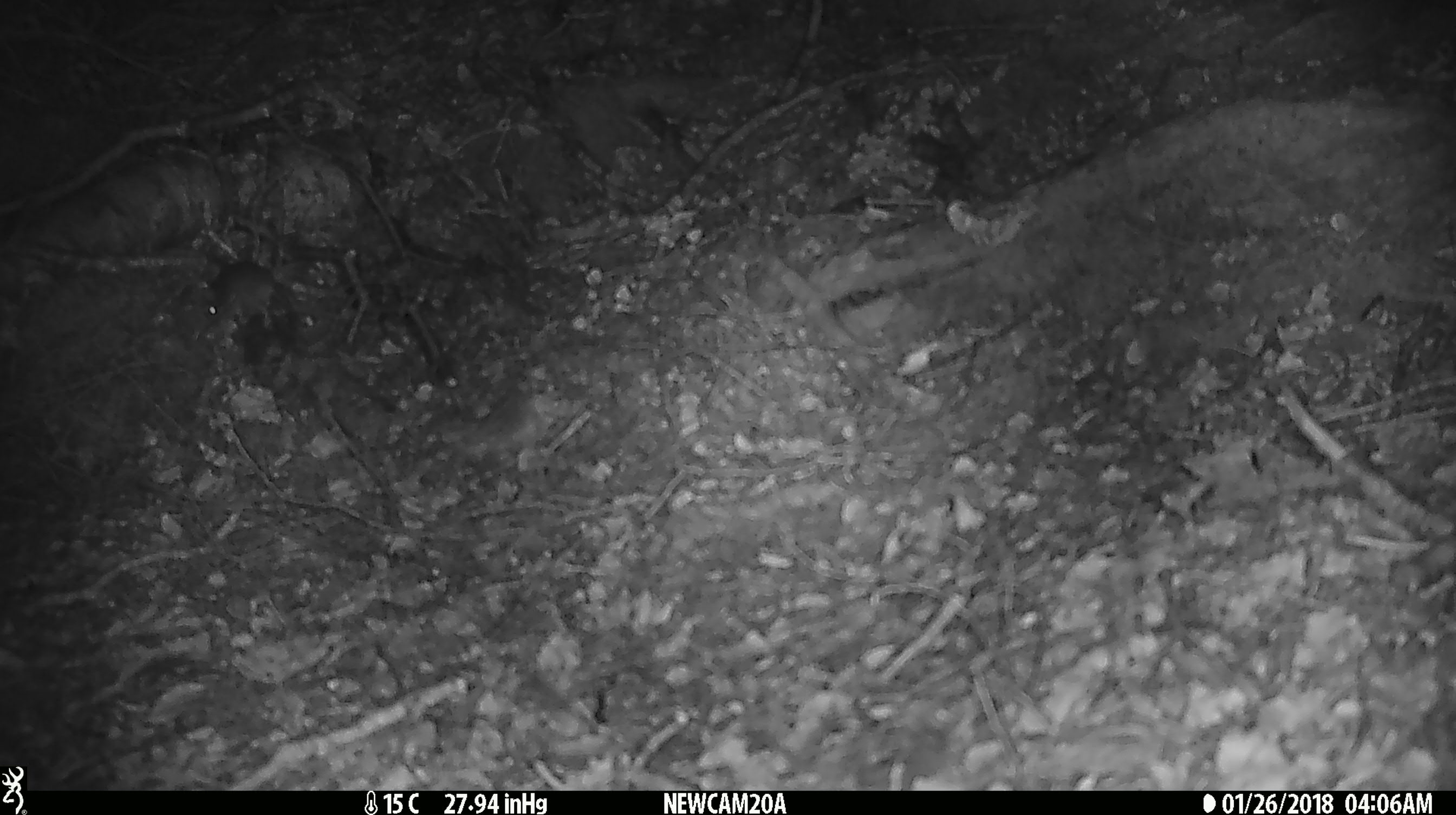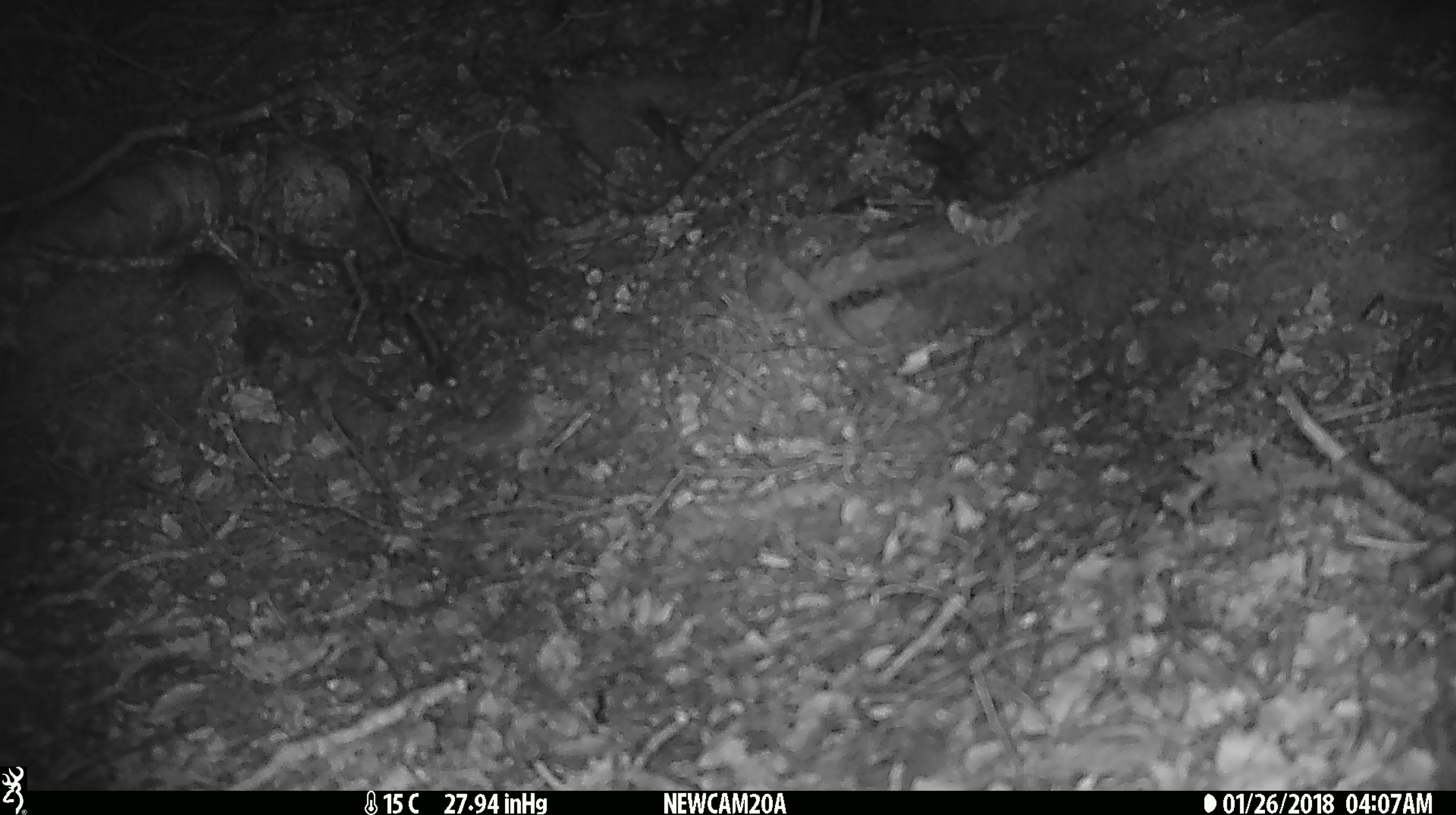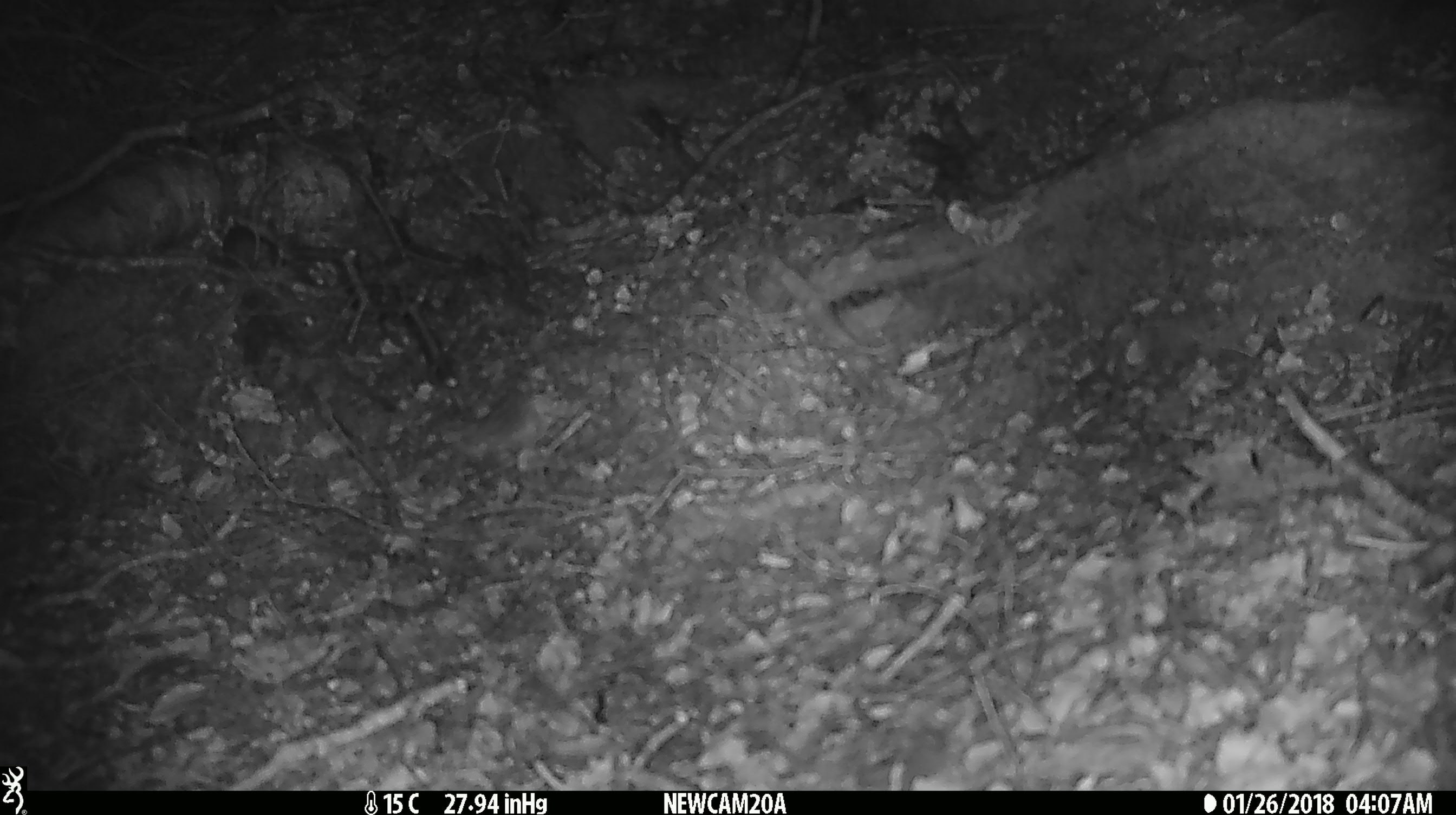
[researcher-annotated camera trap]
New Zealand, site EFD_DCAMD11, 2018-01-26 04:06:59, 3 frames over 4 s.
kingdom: Animalia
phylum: Chordata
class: Mammalia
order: Rodentia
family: Muridae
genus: Mus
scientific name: Mus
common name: mouse